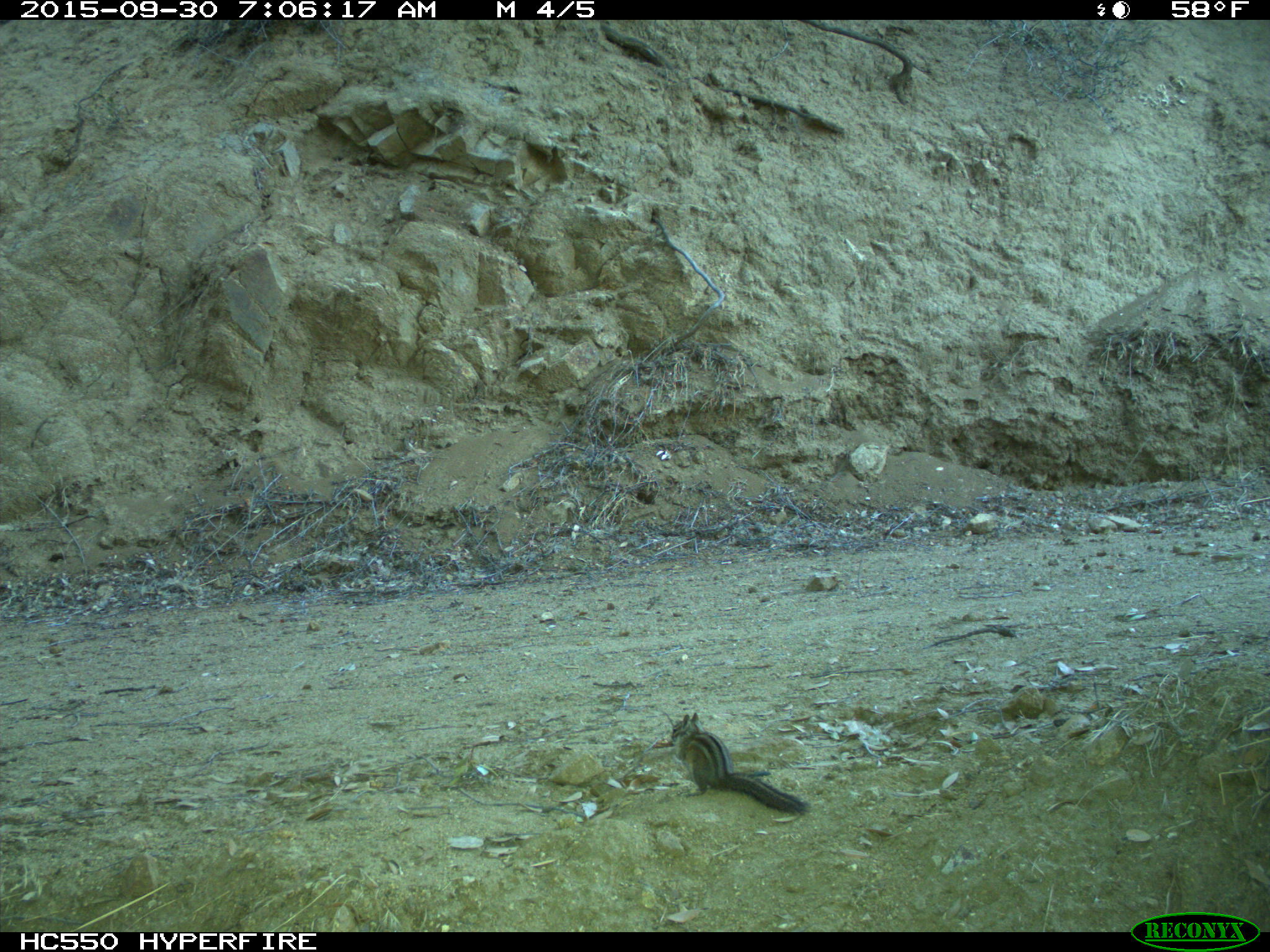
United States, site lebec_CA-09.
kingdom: Animalia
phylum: Chordata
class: Mammalia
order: Rodentia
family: Sciuridae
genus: Tamias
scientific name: Tamias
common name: chipmunk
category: unidentified chipmunk